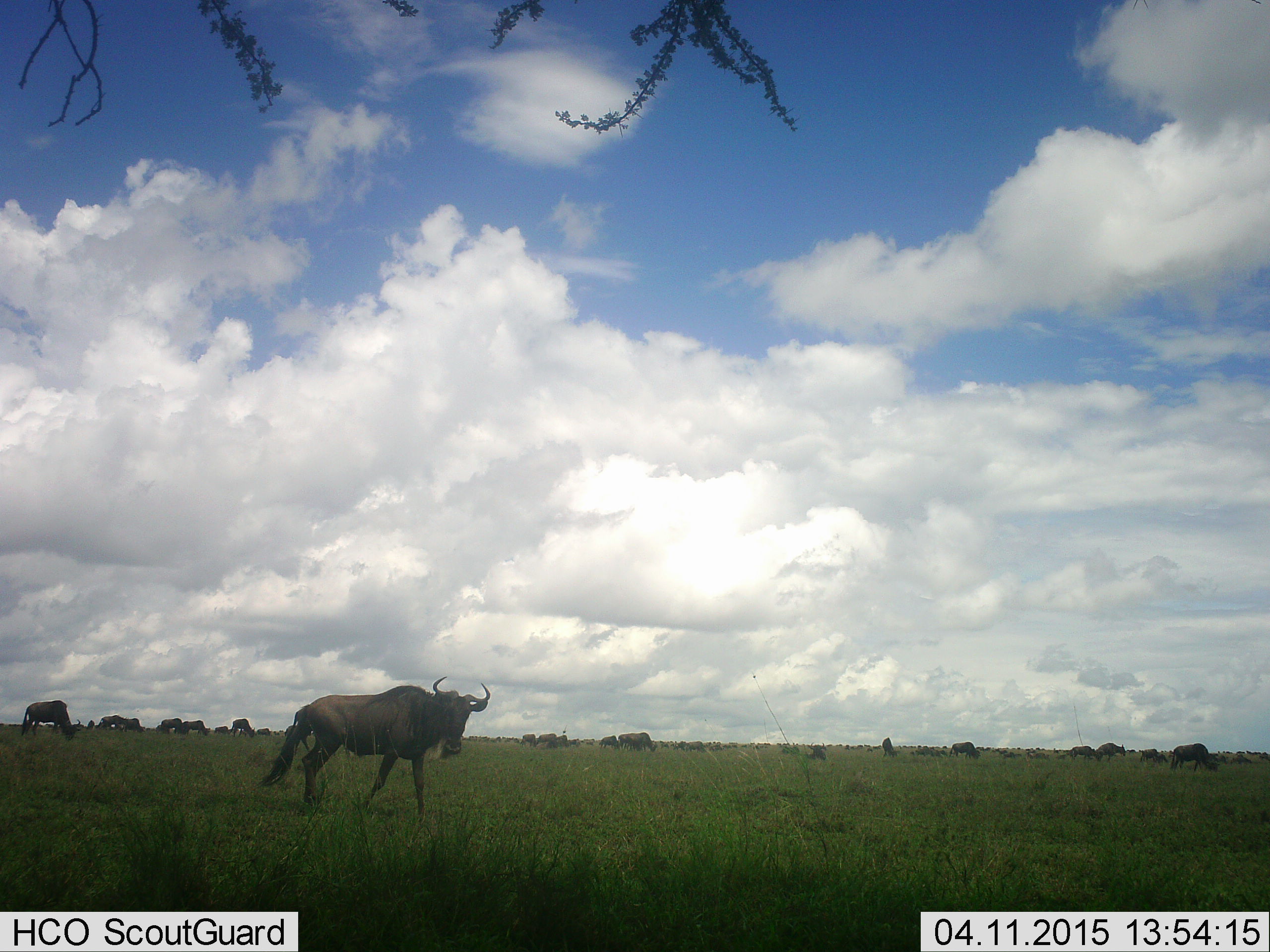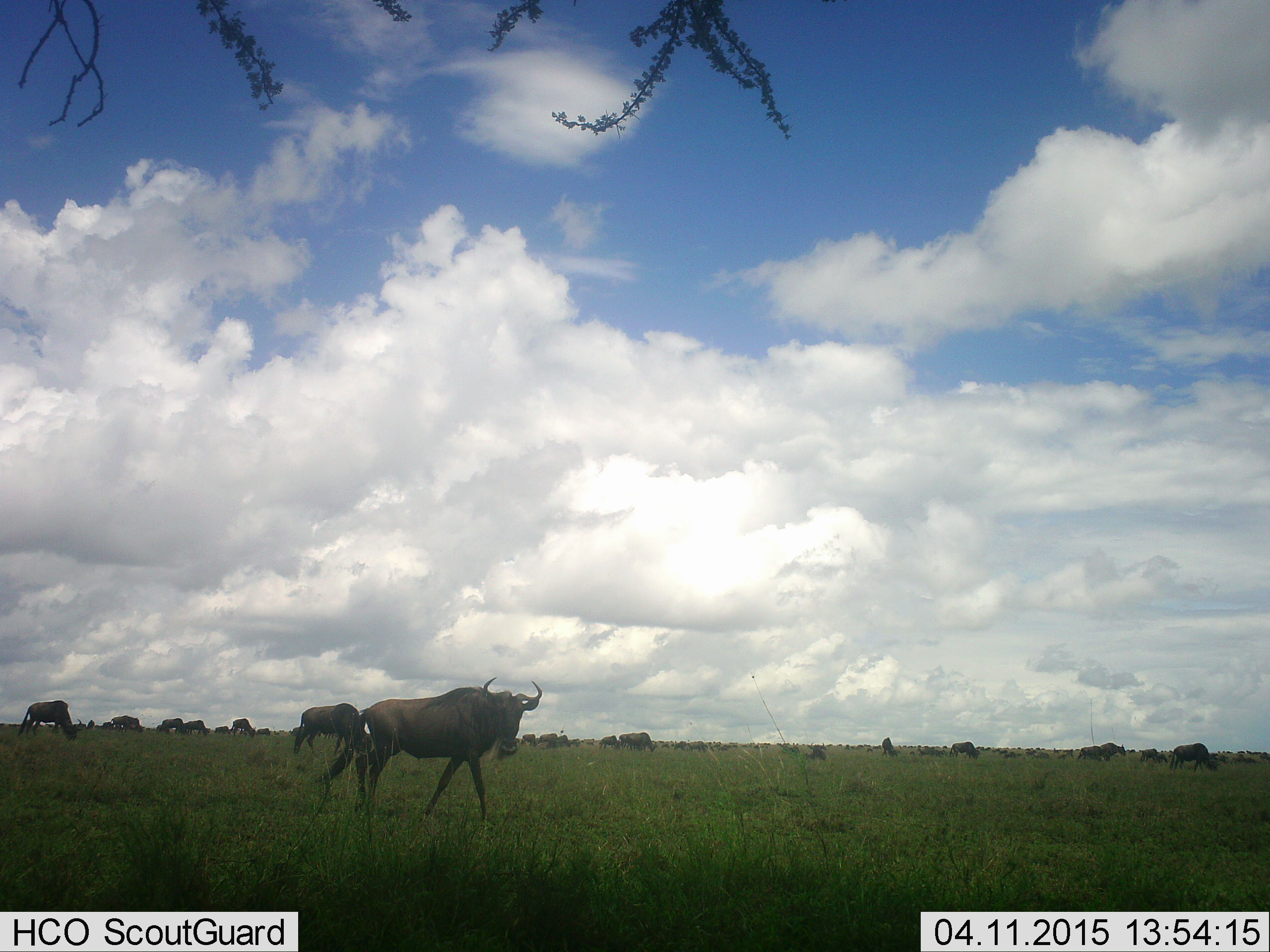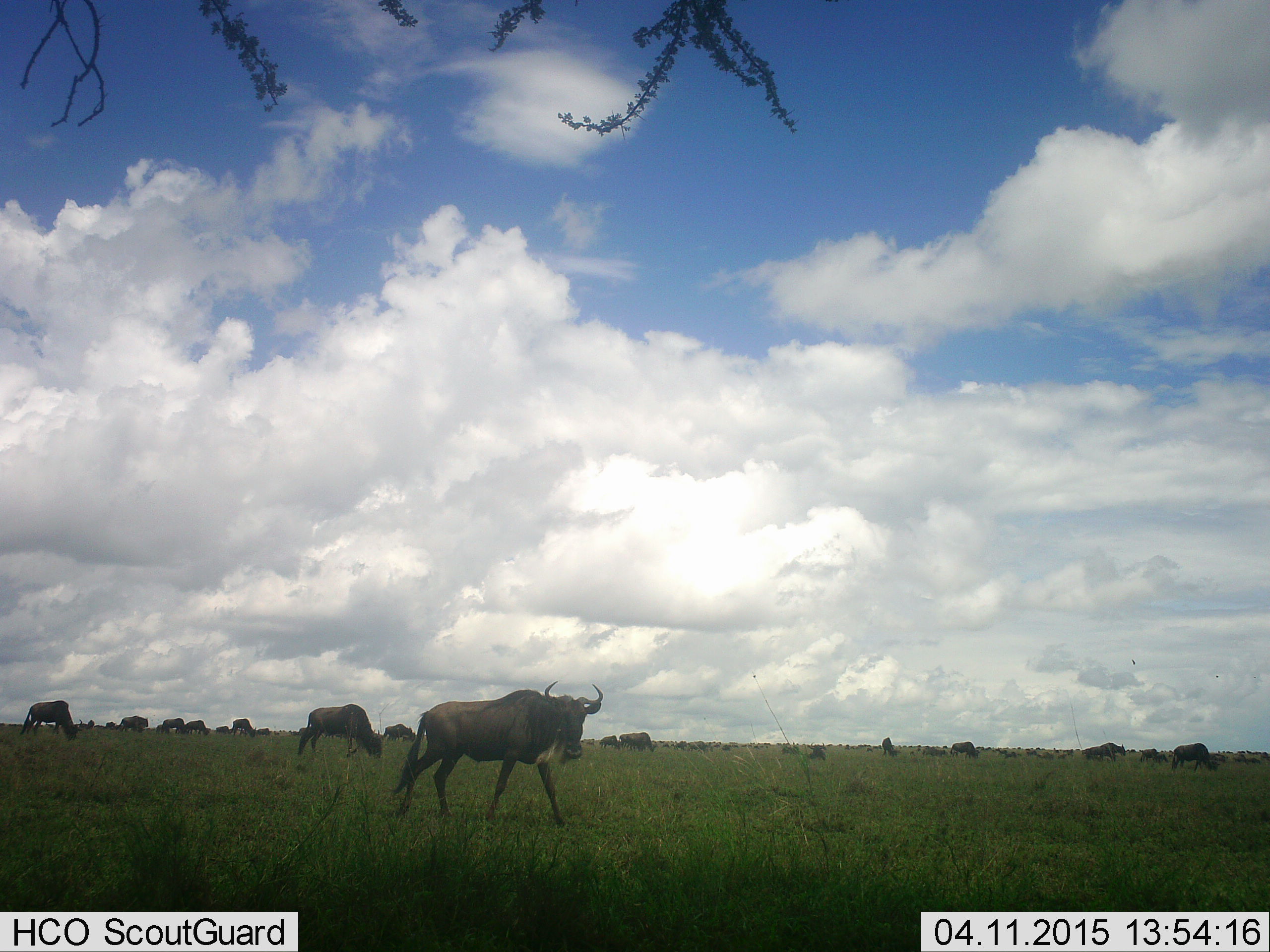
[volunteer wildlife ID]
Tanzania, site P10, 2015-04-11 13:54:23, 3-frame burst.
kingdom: Animalia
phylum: Chordata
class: Mammalia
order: Artiodactyla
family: Bovidae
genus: Connochaetes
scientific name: Connochaetes taurinus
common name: blue wildebeest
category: wildebeest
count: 11-50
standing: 40%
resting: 0%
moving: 100%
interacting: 0%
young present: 0%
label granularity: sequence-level